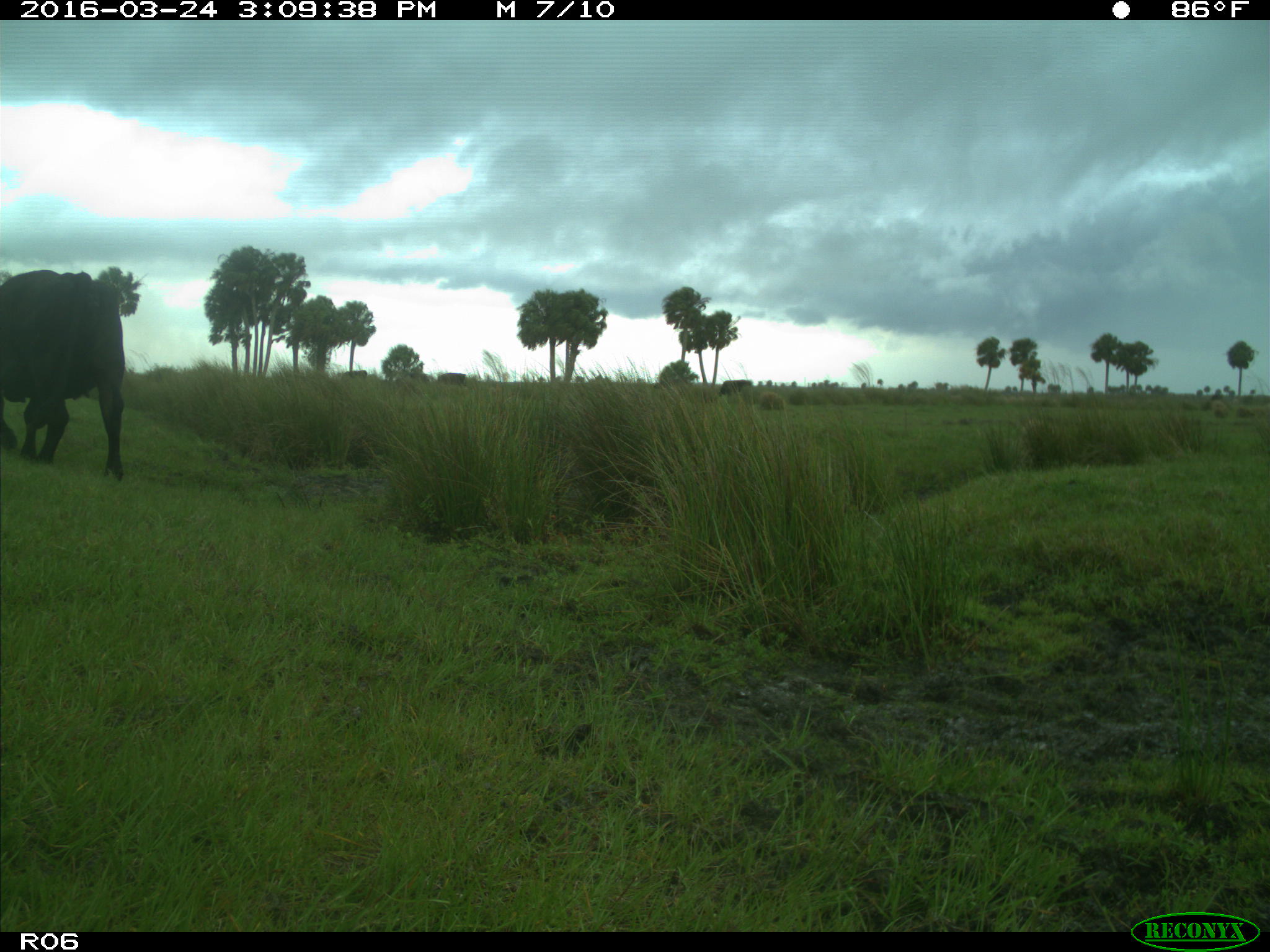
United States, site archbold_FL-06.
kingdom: Animalia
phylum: Chordata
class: Mammalia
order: Artiodactyla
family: Bovidae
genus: Bos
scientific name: Bos taurus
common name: domestic cow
Bos taurus (domestic cow).